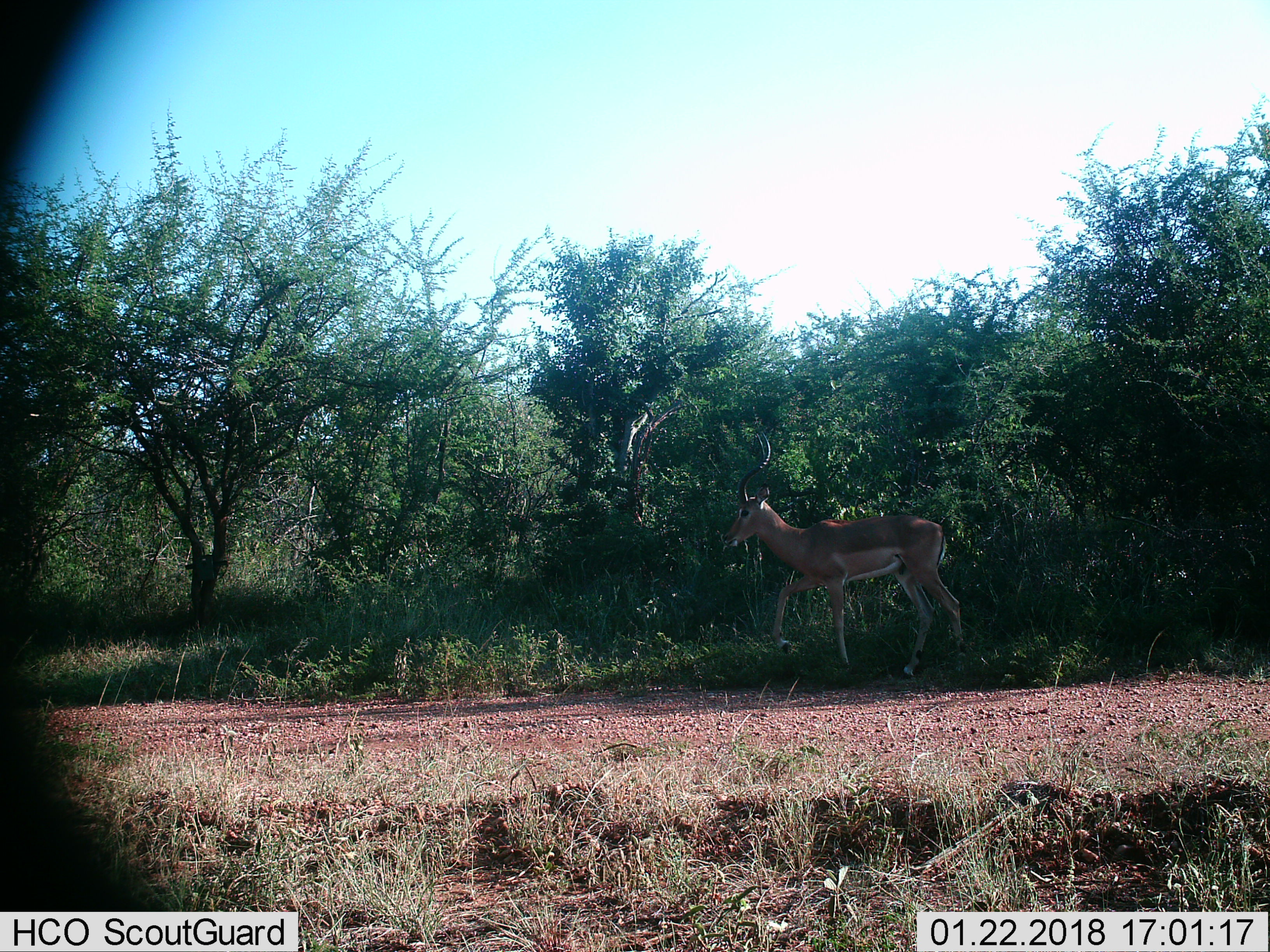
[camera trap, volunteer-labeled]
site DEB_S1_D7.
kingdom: Animalia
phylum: Chordata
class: Mammalia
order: Artiodactyla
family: Bovidae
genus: Aepyceros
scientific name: Aepyceros melampus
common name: impala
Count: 1.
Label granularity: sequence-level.